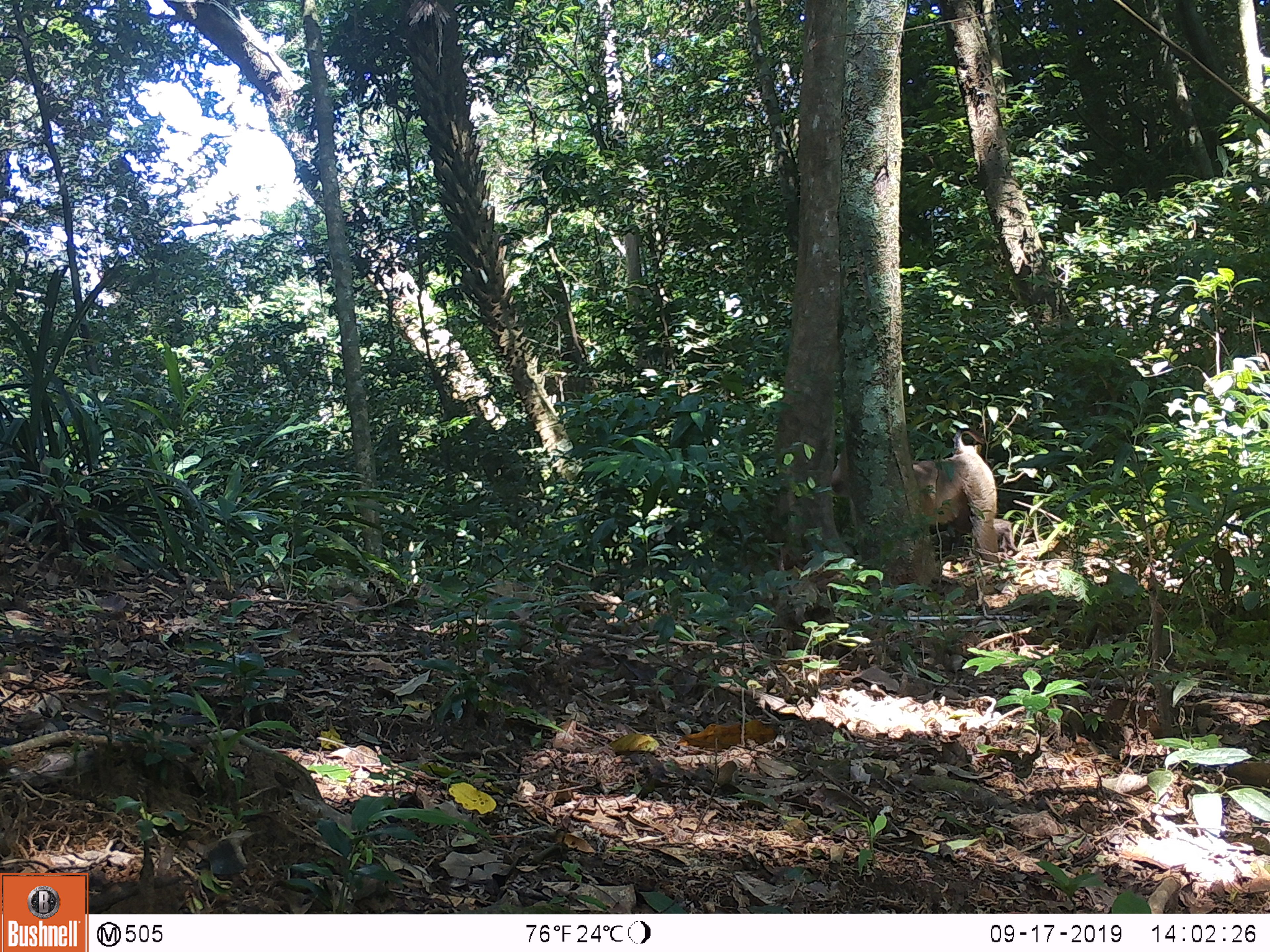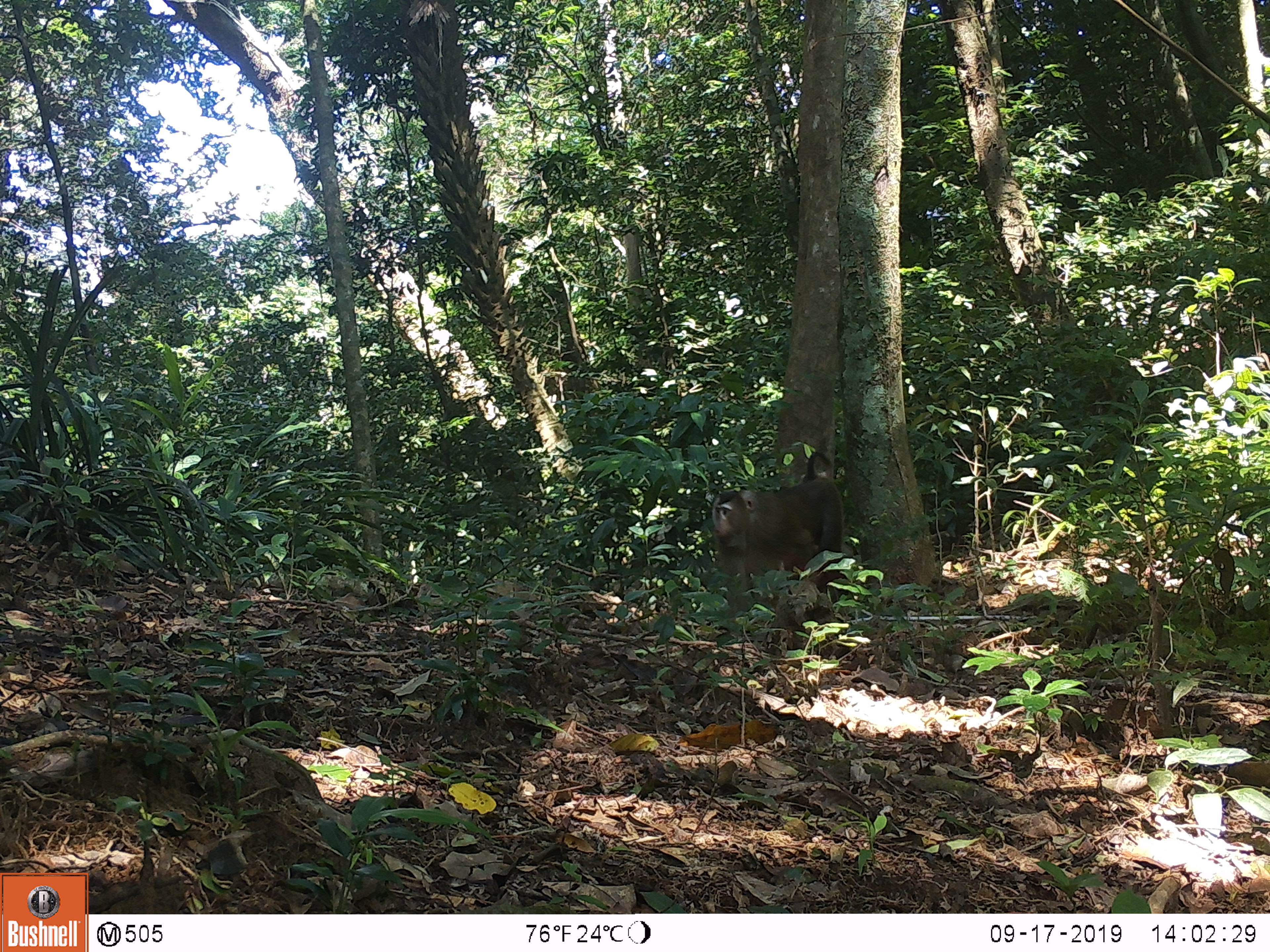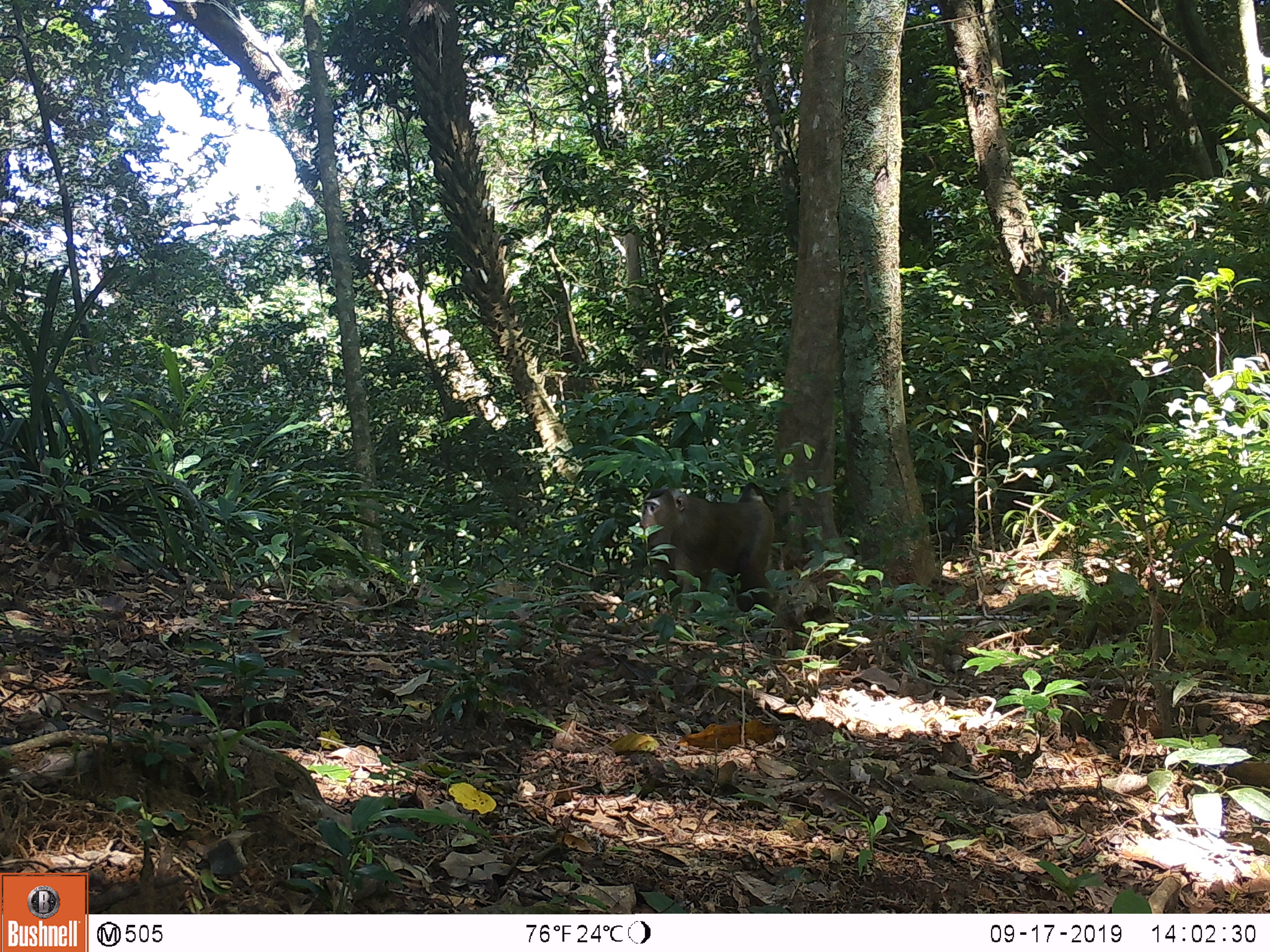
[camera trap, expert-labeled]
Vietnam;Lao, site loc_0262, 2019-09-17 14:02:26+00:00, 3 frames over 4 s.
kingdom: Animalia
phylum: Chordata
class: Mammalia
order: Primates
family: Cercopithecidae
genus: Macaca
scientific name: Macaca nemestrina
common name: pig-tailed macaque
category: pig tailed macaque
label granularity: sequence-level